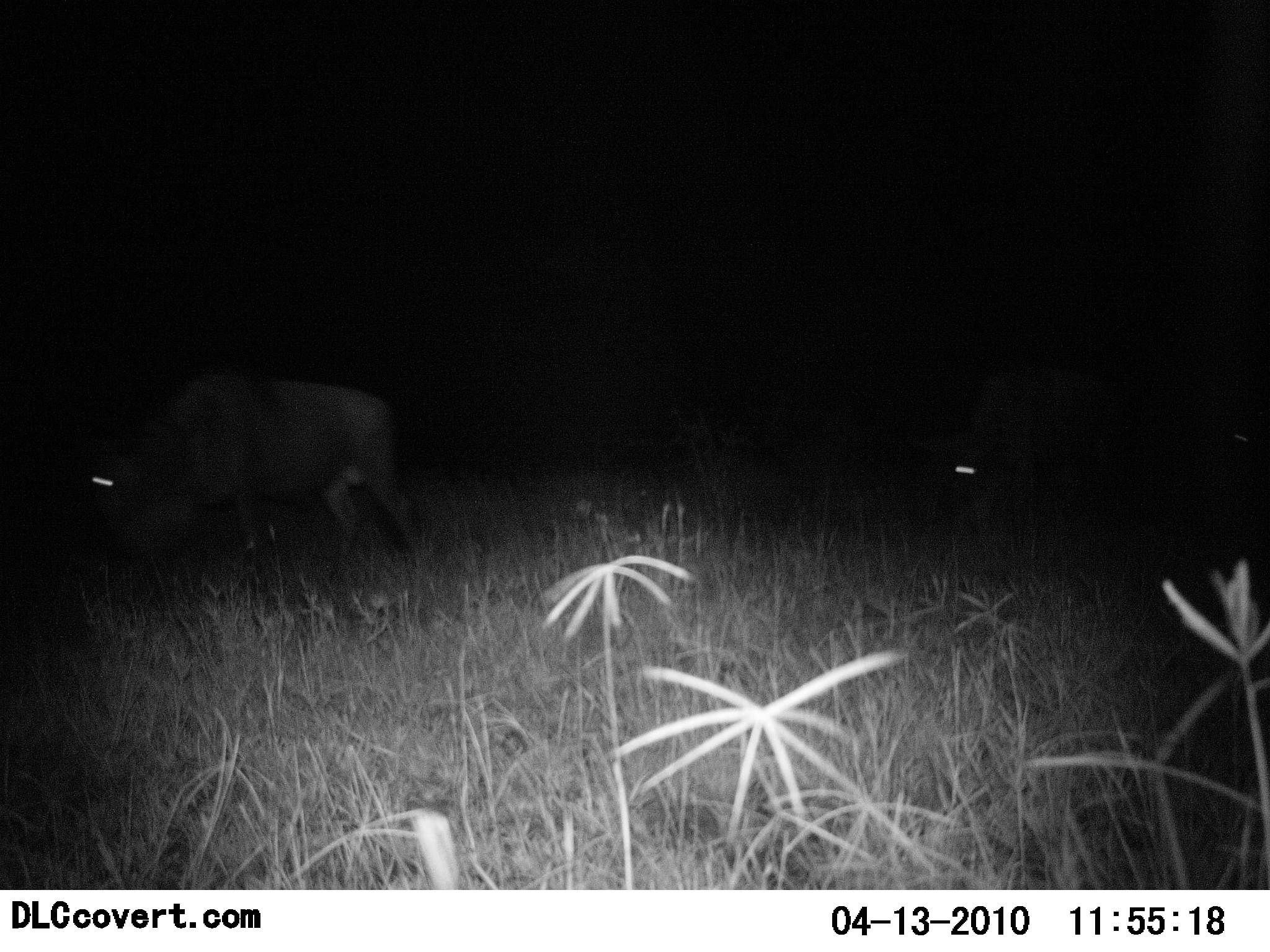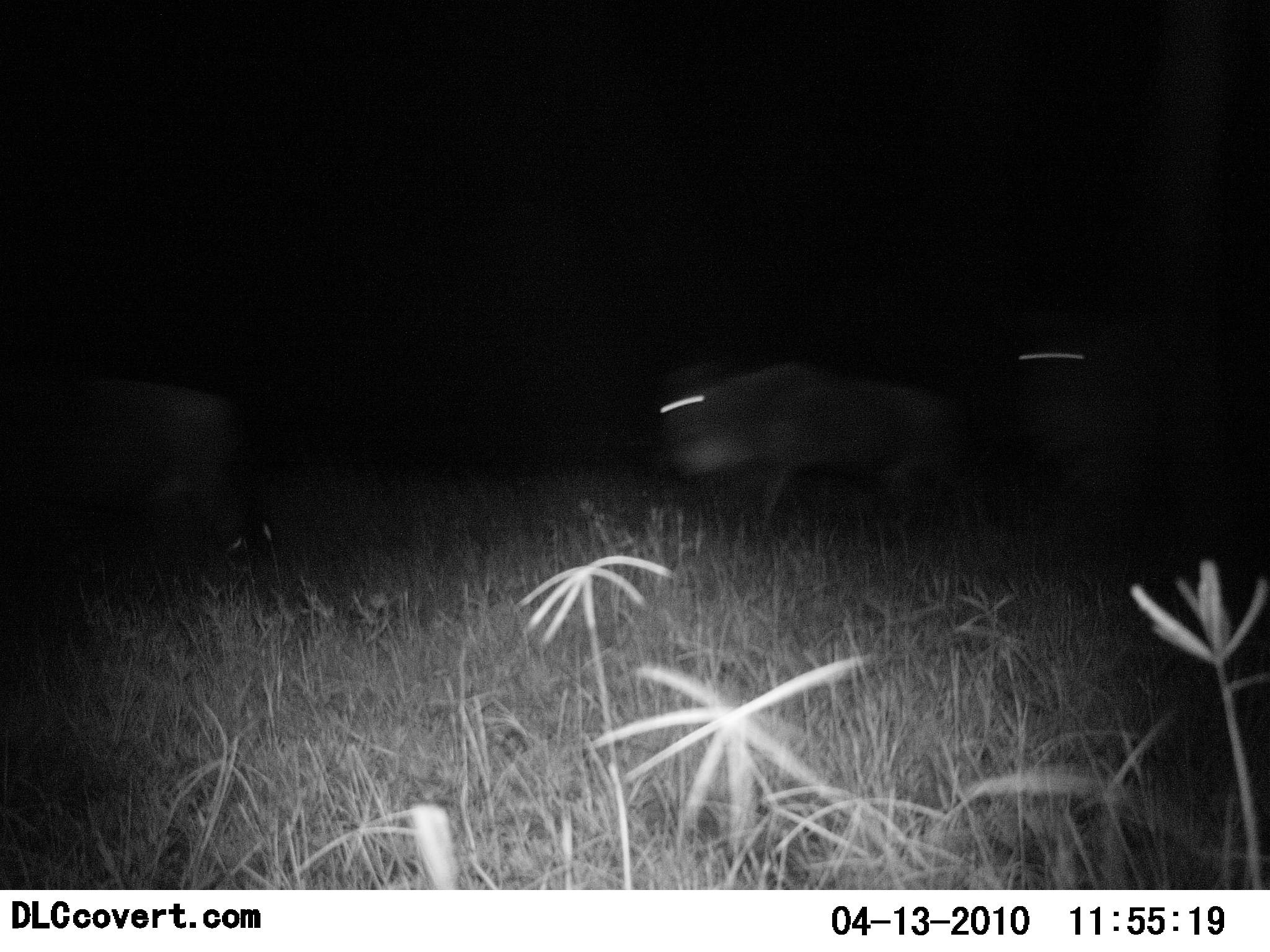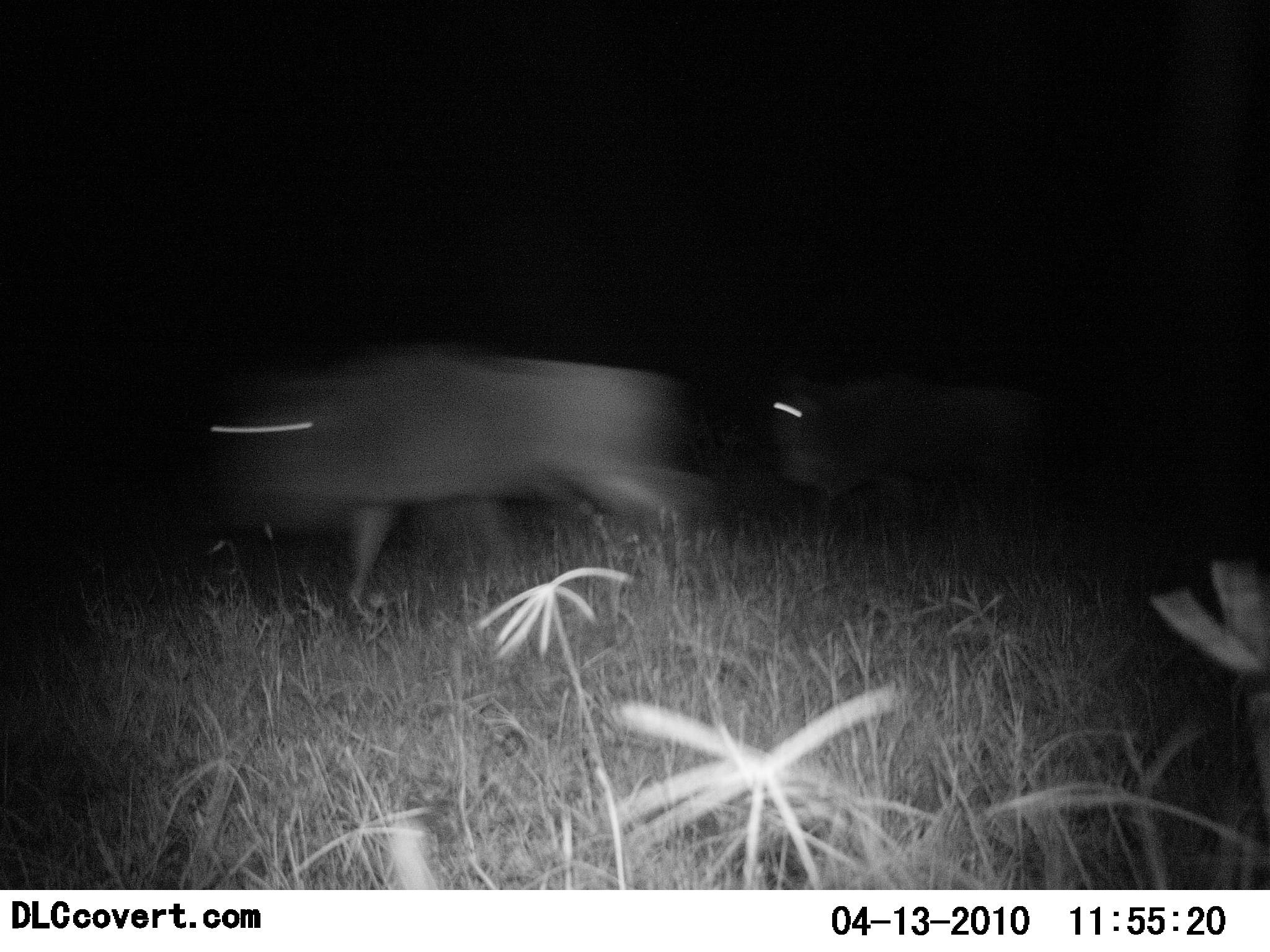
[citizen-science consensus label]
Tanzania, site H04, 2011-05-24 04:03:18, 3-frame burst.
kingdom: Animalia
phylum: Chordata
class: Mammalia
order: Artiodactyla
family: Bovidae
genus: Connochaetes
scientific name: Connochaetes taurinus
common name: blue wildebeest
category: wildebeest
Wildebeest (blue wildebeest) (Connochaetes taurinus), count 3. Behavior (volunteer vote fractions): standing 0%, resting 0%, moving 100%, interacting 0%. Young present (vote fraction): 0%. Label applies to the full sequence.